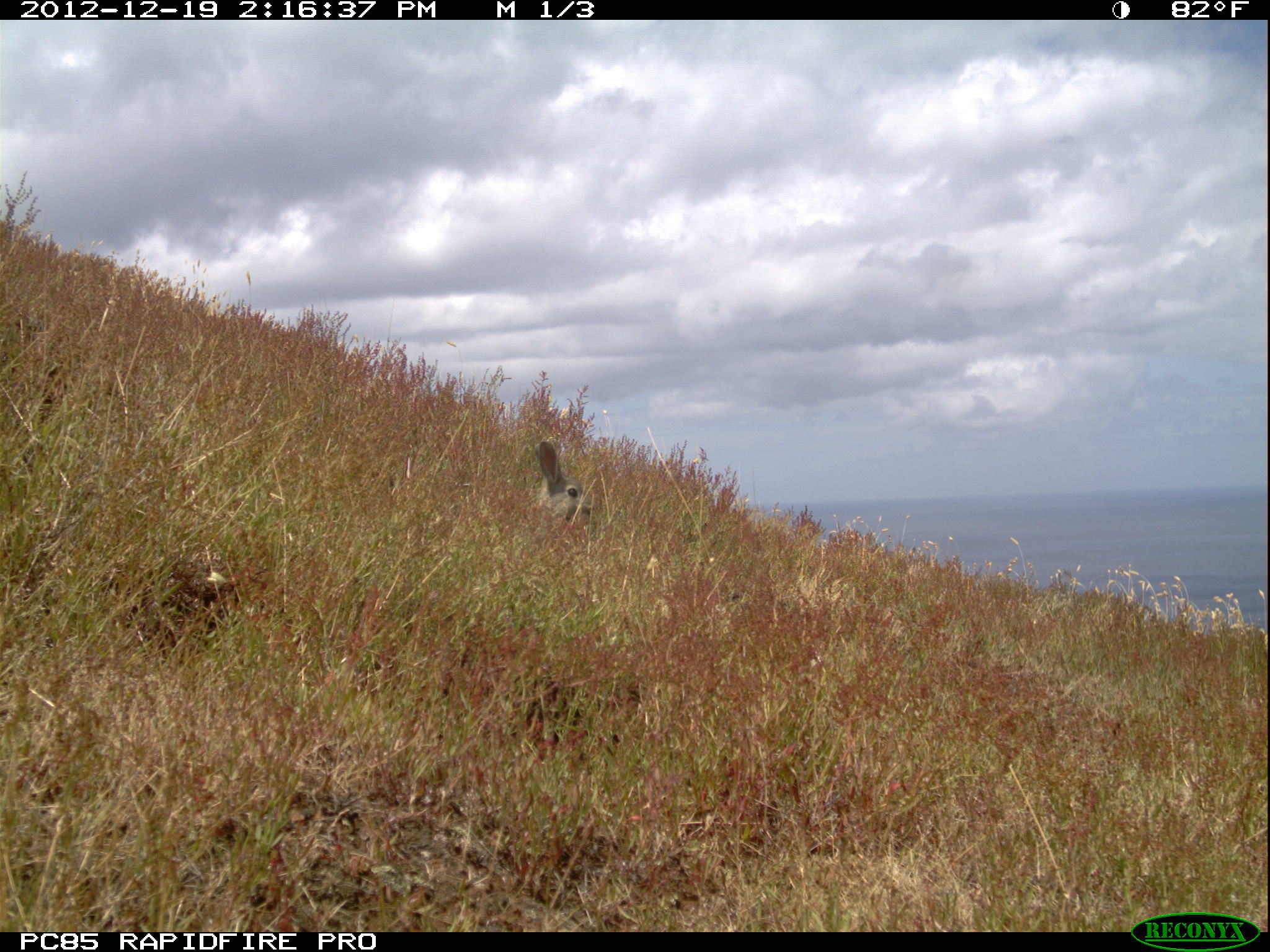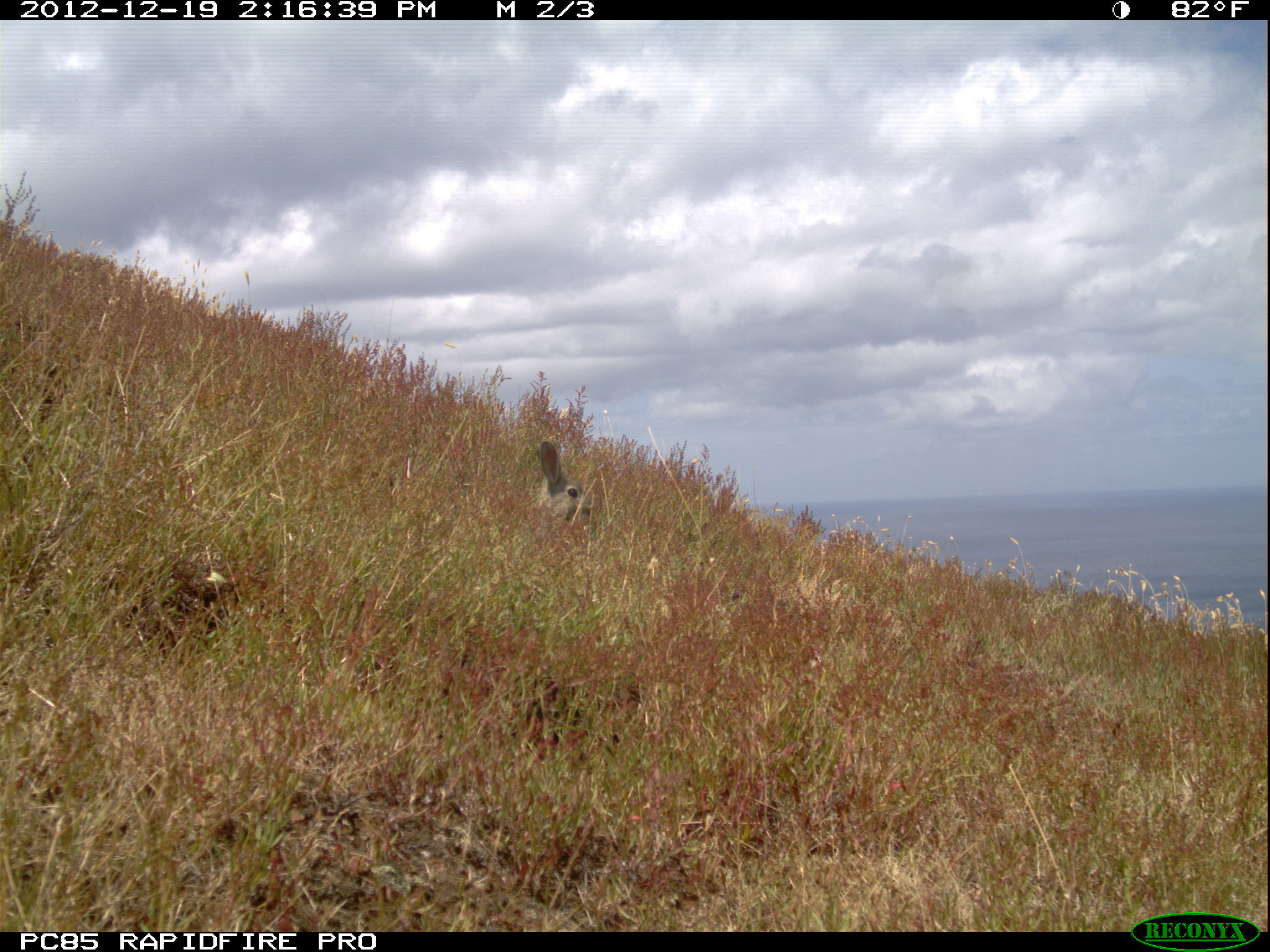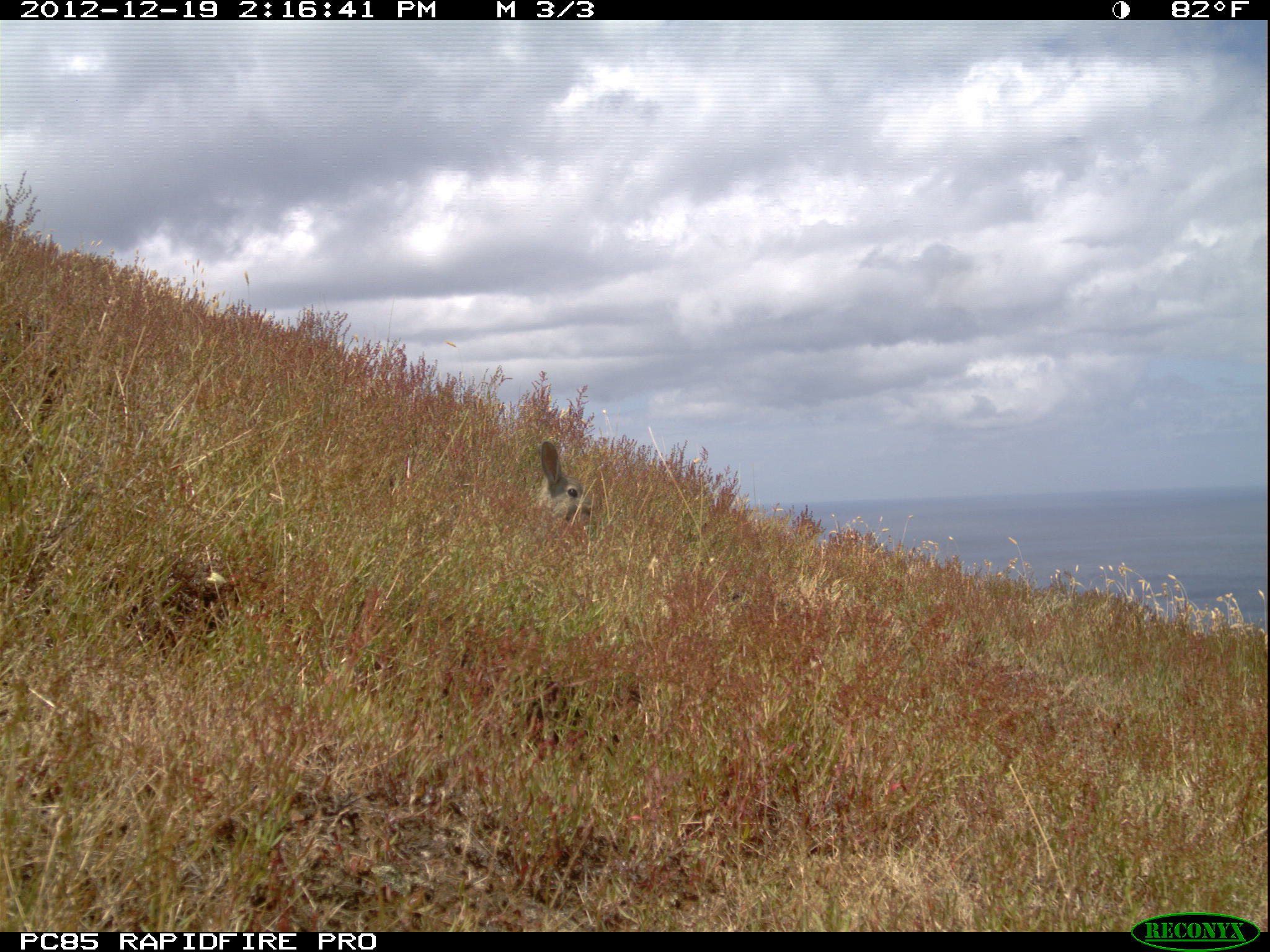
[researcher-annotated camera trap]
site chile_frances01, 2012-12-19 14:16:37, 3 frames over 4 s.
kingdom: Animalia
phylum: Chordata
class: Mammalia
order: Lagomorpha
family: Leporidae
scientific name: Leporidae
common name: rabbits and hares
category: rabbit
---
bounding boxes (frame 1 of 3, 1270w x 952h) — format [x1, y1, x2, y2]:
rabbit: [533, 439, 599, 540]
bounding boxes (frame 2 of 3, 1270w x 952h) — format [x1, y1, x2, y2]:
rabbit: [535, 438, 599, 544]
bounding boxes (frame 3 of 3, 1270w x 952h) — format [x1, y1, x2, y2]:
rabbit: [535, 438, 600, 543]